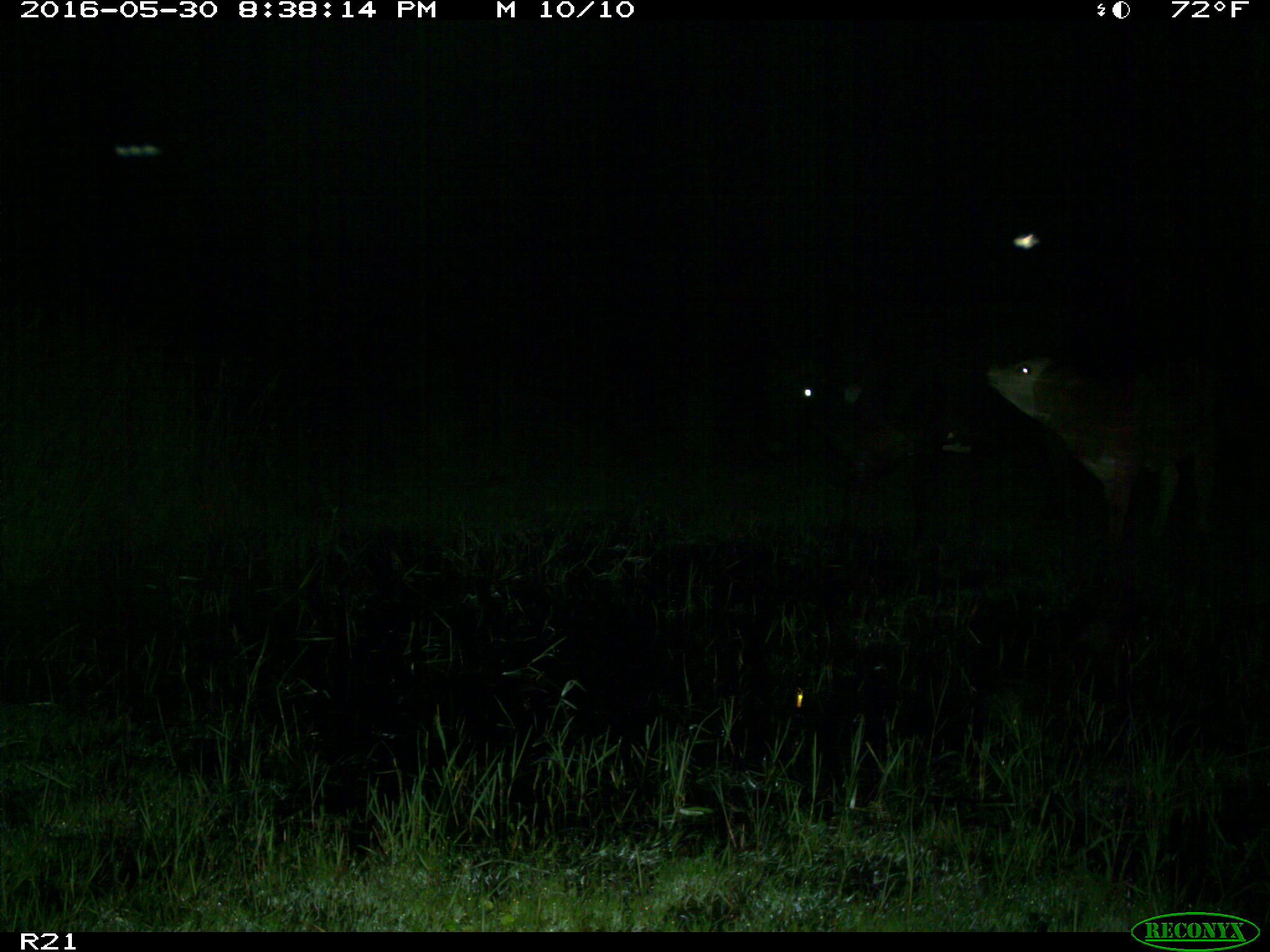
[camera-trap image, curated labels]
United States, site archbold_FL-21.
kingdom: Animalia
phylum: Chordata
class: Mammalia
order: Artiodactyla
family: Bovidae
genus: Bos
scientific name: Bos taurus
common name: domestic cow